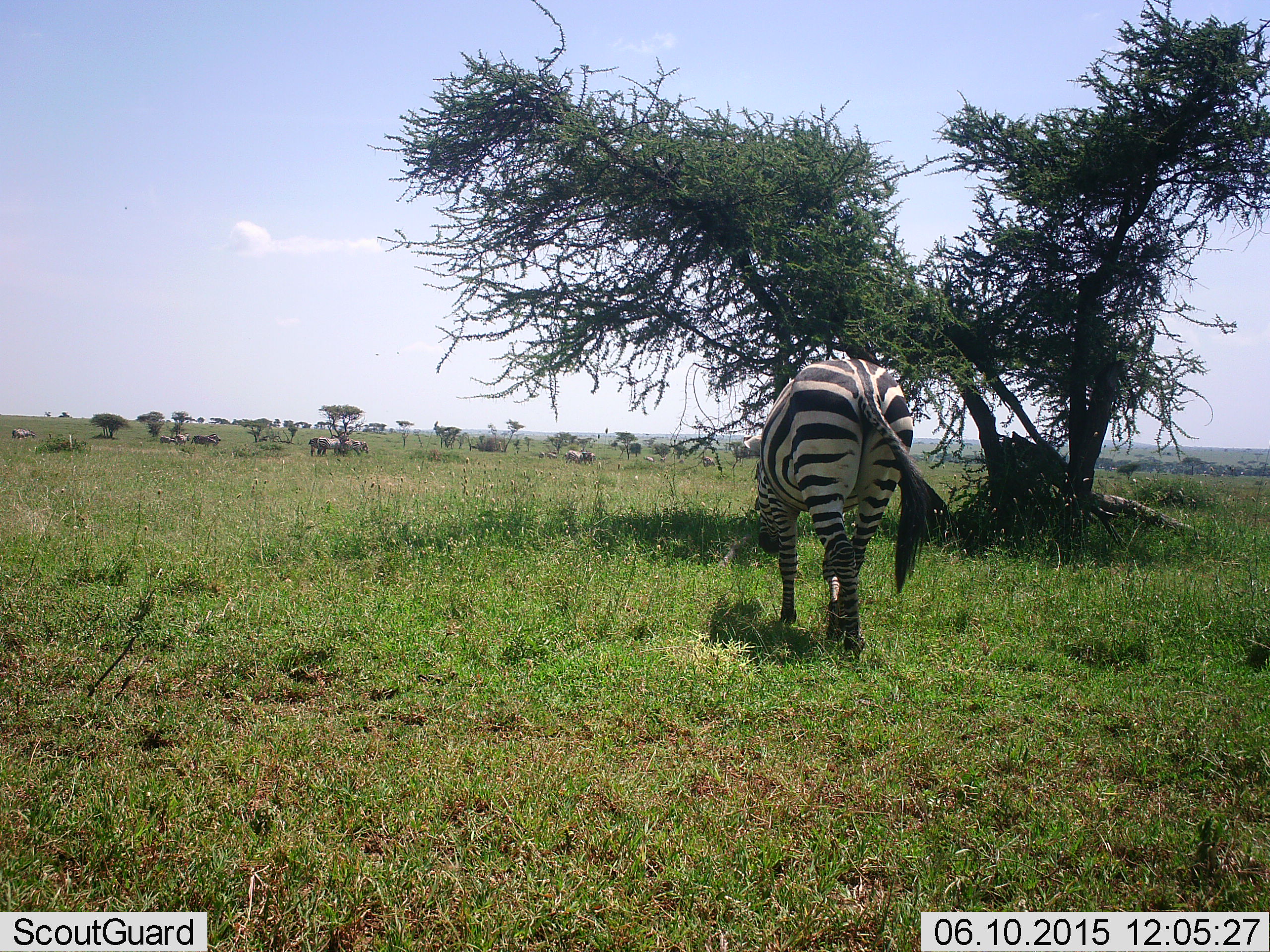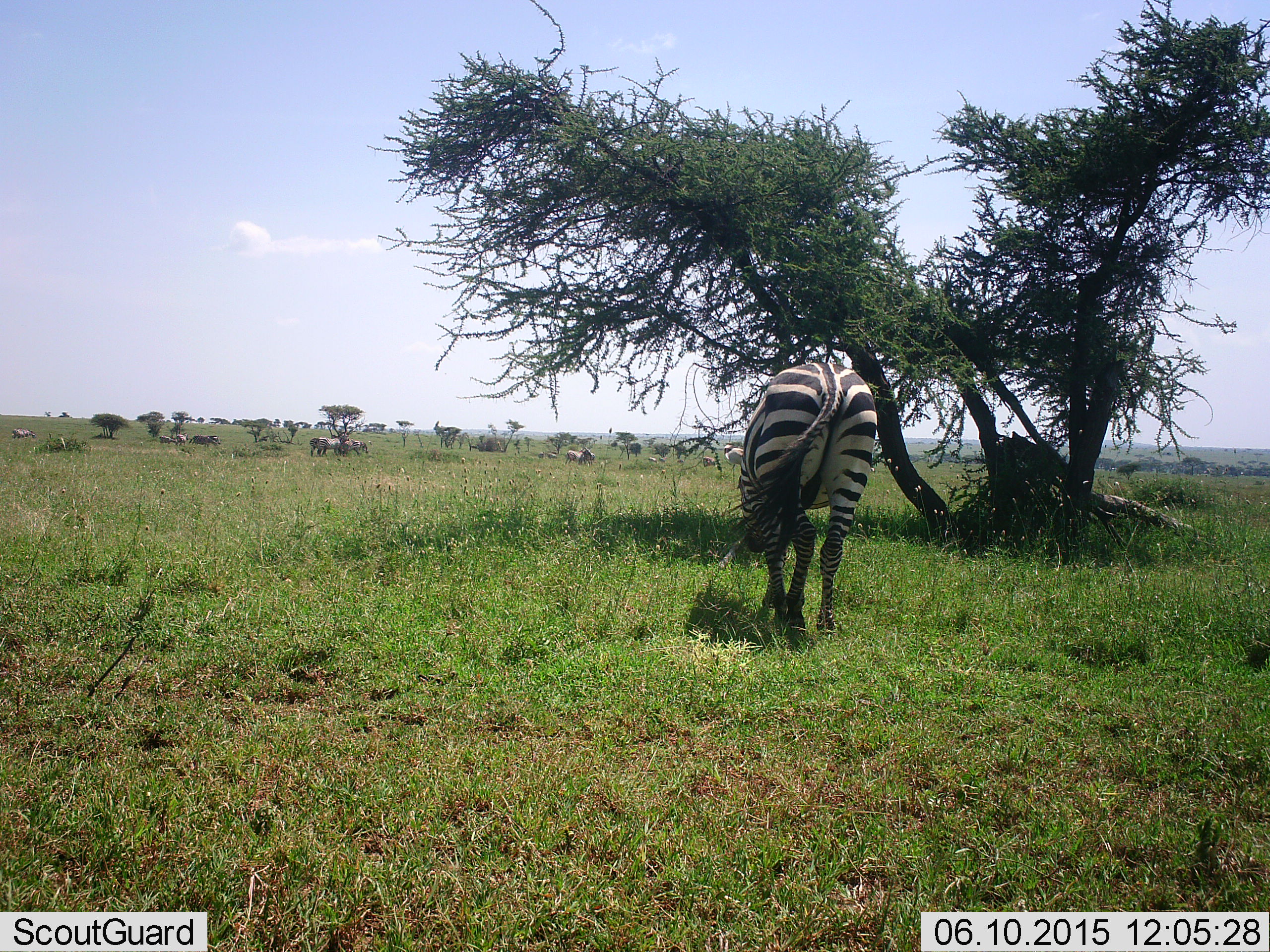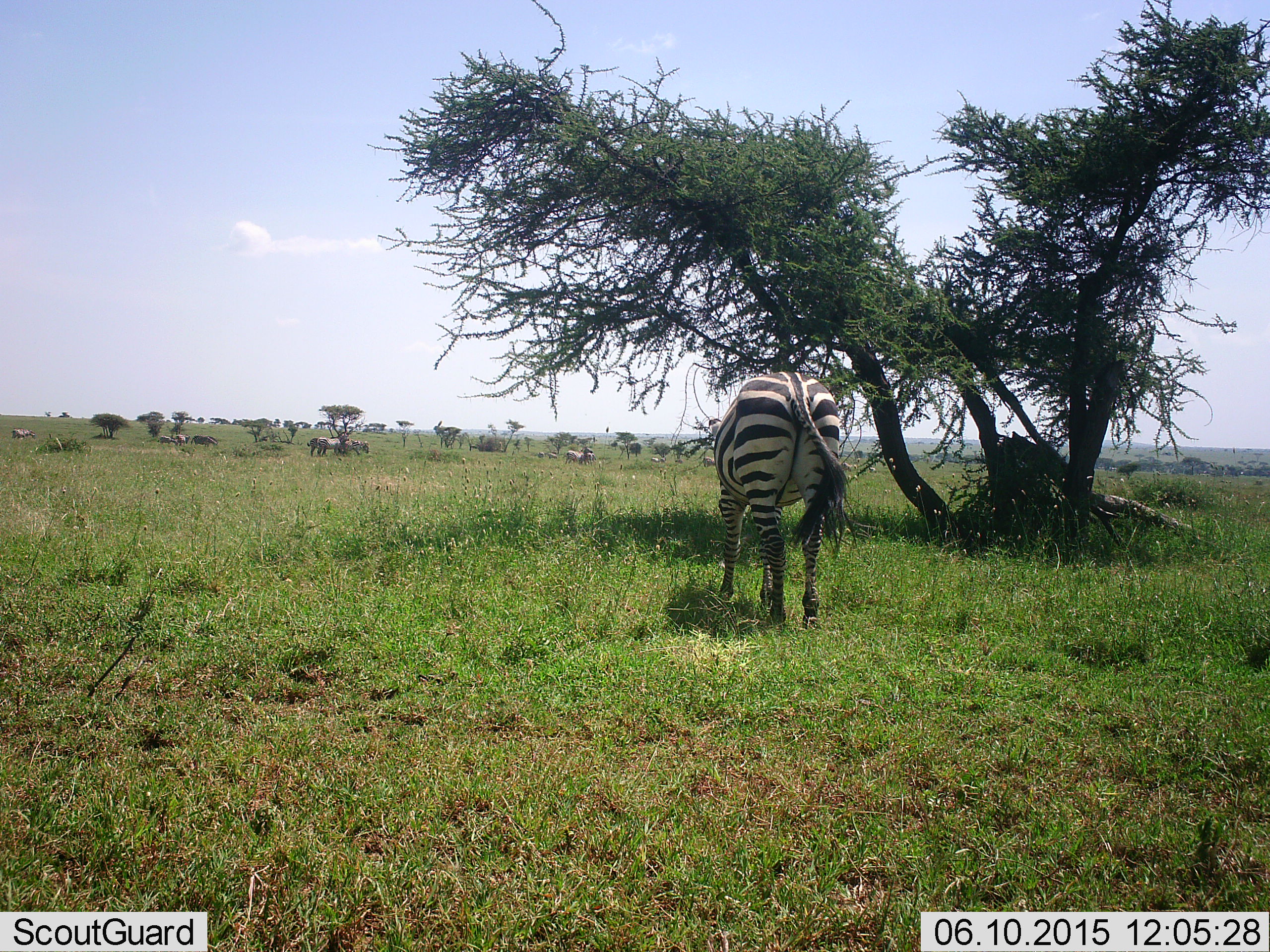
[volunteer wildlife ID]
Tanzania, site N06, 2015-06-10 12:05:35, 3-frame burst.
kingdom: Animalia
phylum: Chordata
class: Mammalia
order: Perissodactyla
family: Equidae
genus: Equus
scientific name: Equus quagga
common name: plains zebra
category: zebra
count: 11-50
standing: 57%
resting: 21%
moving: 64%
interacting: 0%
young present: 0%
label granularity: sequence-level